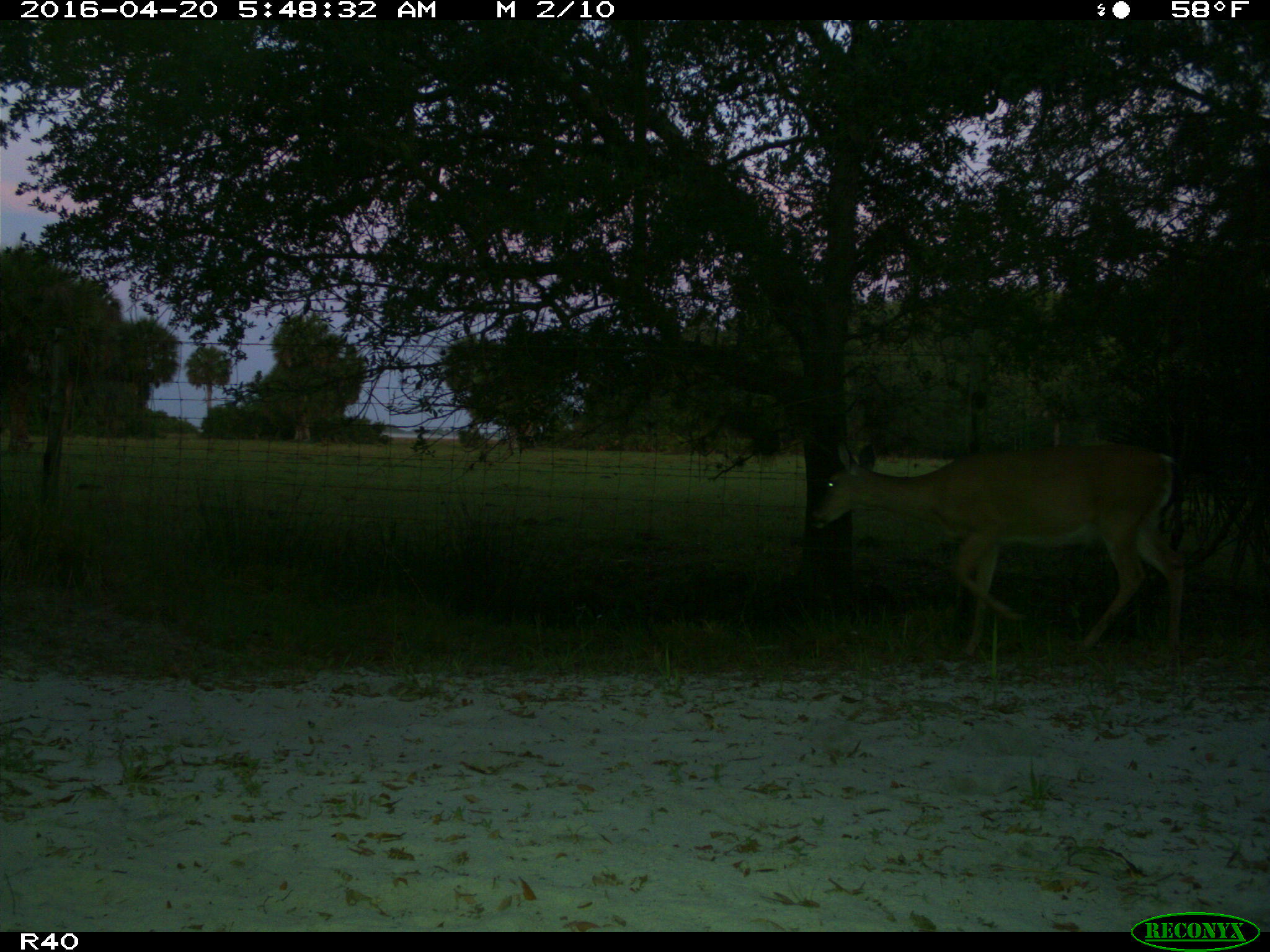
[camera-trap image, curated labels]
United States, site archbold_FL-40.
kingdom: Animalia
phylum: Chordata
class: Mammalia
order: Artiodactyla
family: Cervidae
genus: Odocoileus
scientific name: Odocoileus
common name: deer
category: unidentified deer